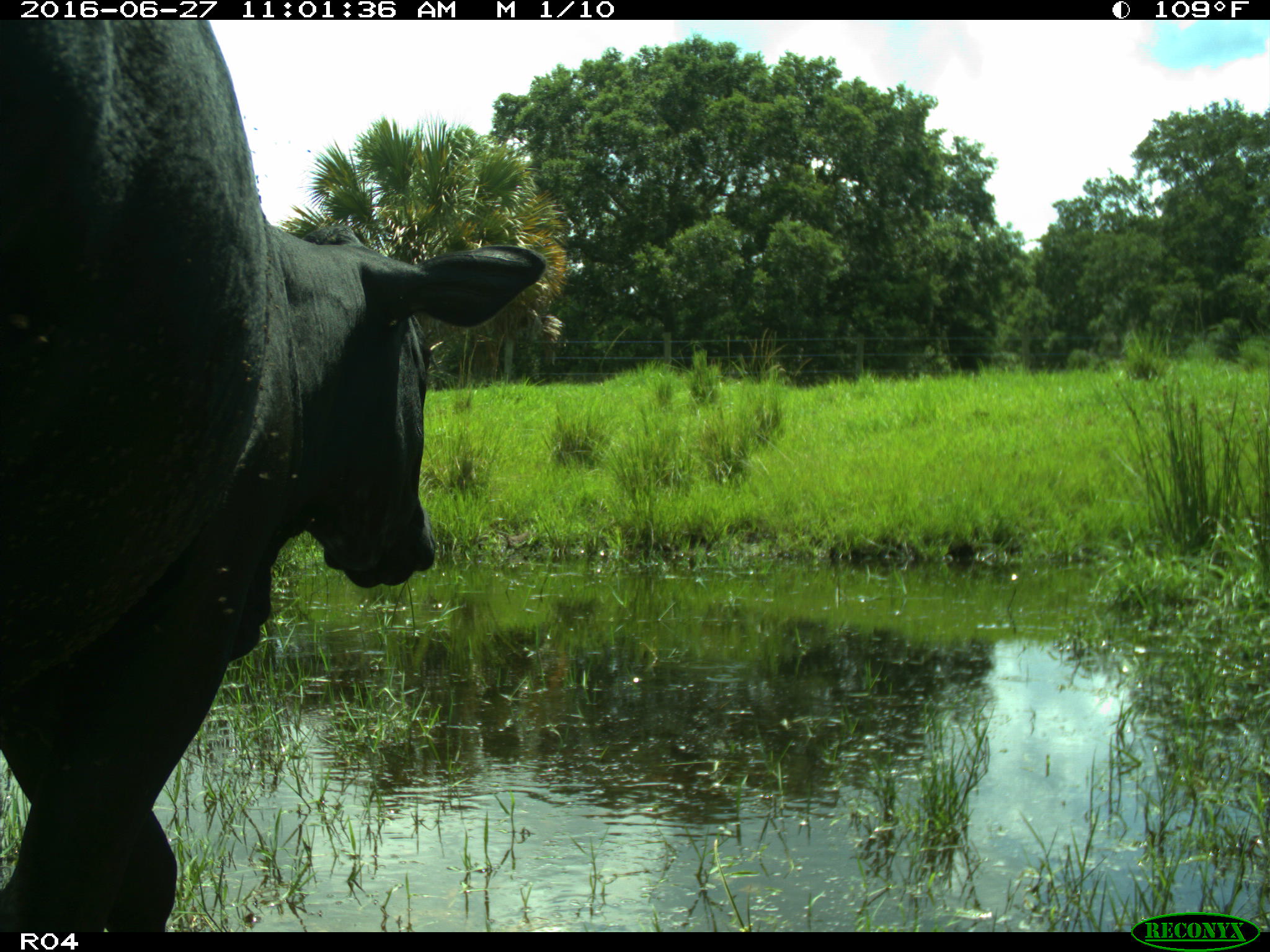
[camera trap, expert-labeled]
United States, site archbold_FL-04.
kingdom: Animalia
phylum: Chordata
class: Mammalia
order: Artiodactyla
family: Bovidae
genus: Bos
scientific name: Bos taurus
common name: domestic cow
Bos taurus (domestic cow).